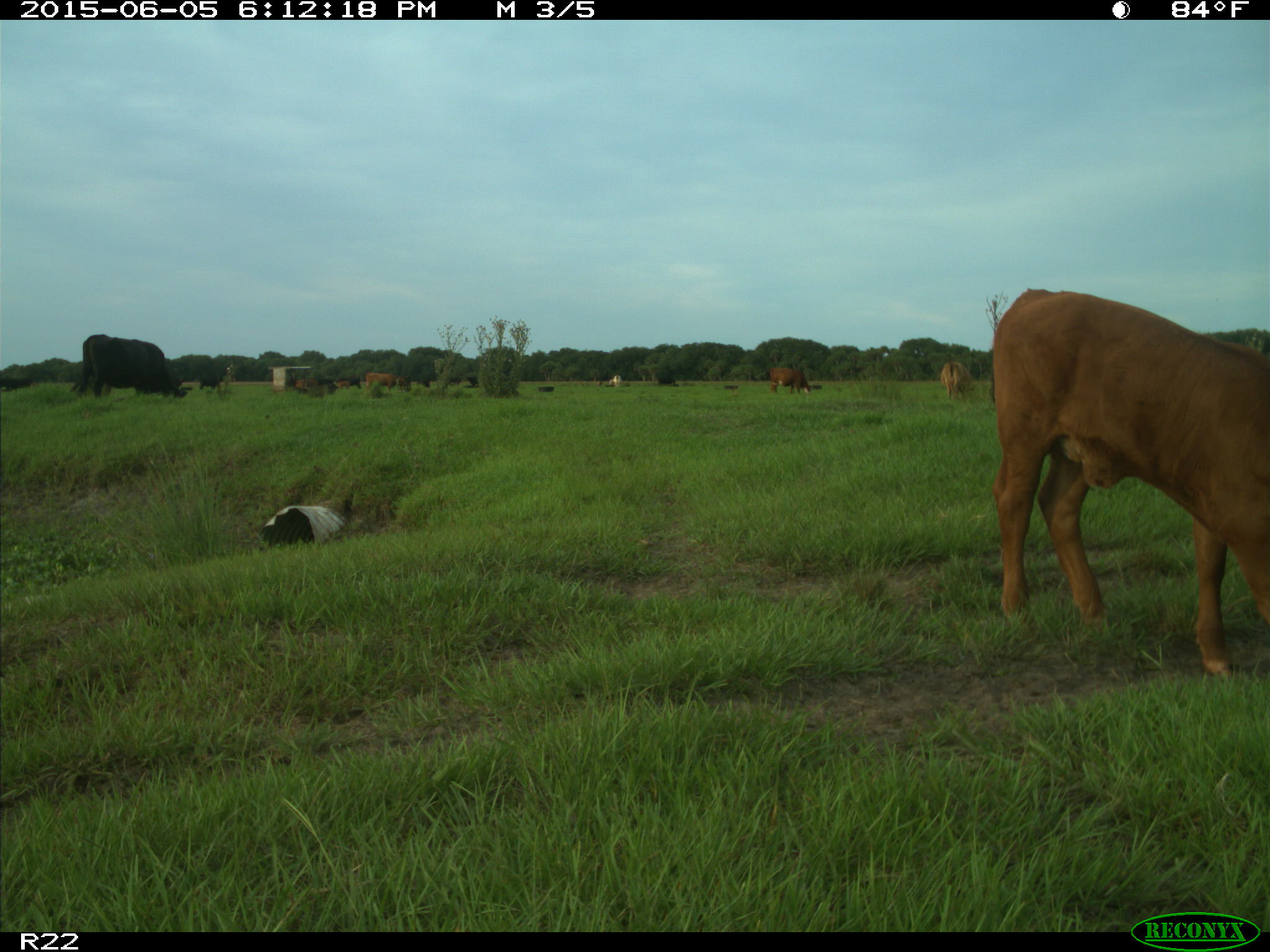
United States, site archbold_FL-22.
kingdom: Animalia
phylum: Chordata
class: Mammalia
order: Artiodactyla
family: Bovidae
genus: Bos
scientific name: Bos taurus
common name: domestic cow